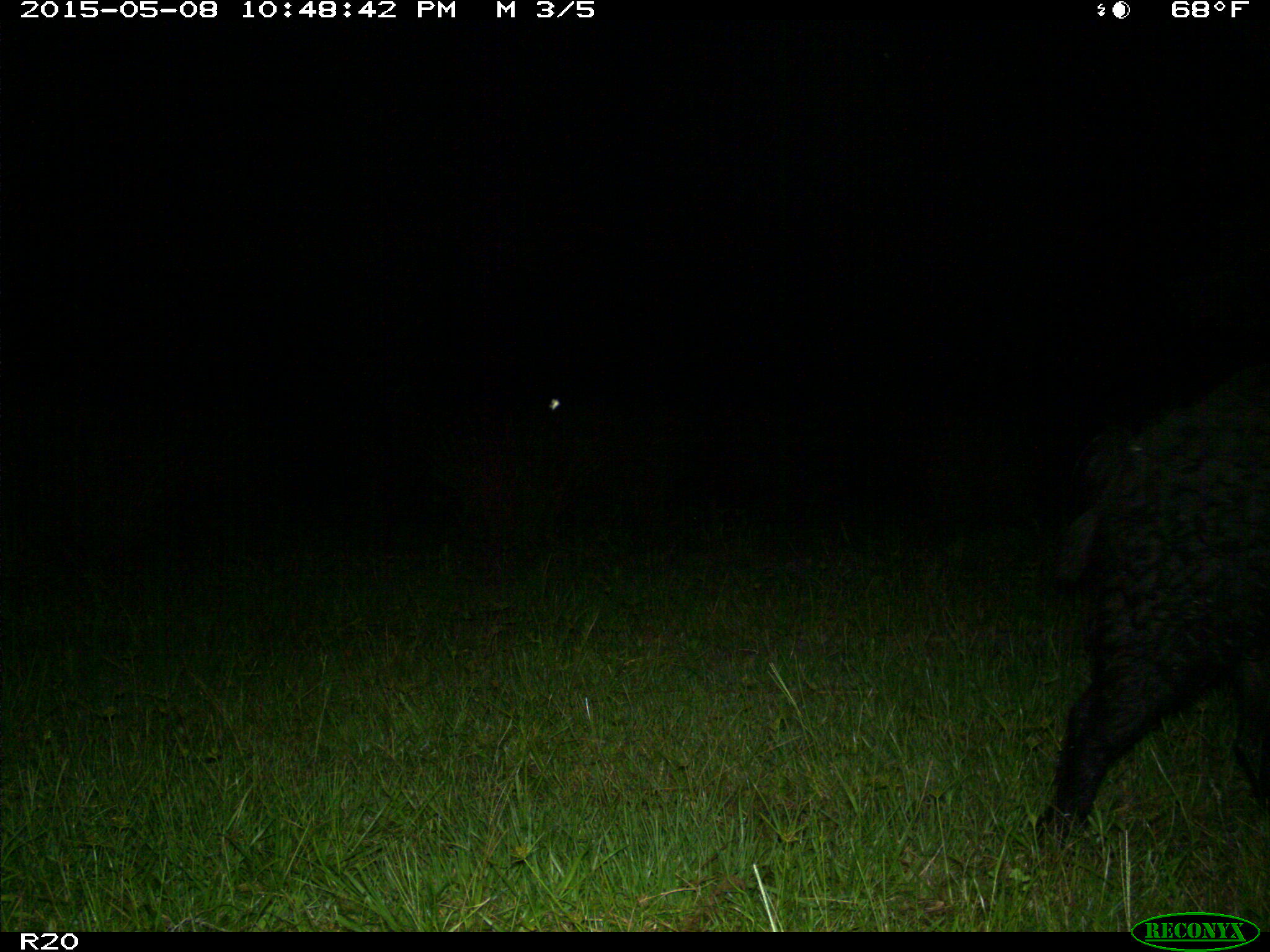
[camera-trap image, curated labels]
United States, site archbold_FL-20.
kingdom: Animalia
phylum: Chordata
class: Mammalia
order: Artiodactyla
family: Suidae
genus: Sus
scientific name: Sus scrofa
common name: wild boar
Sus scrofa (wild boar).